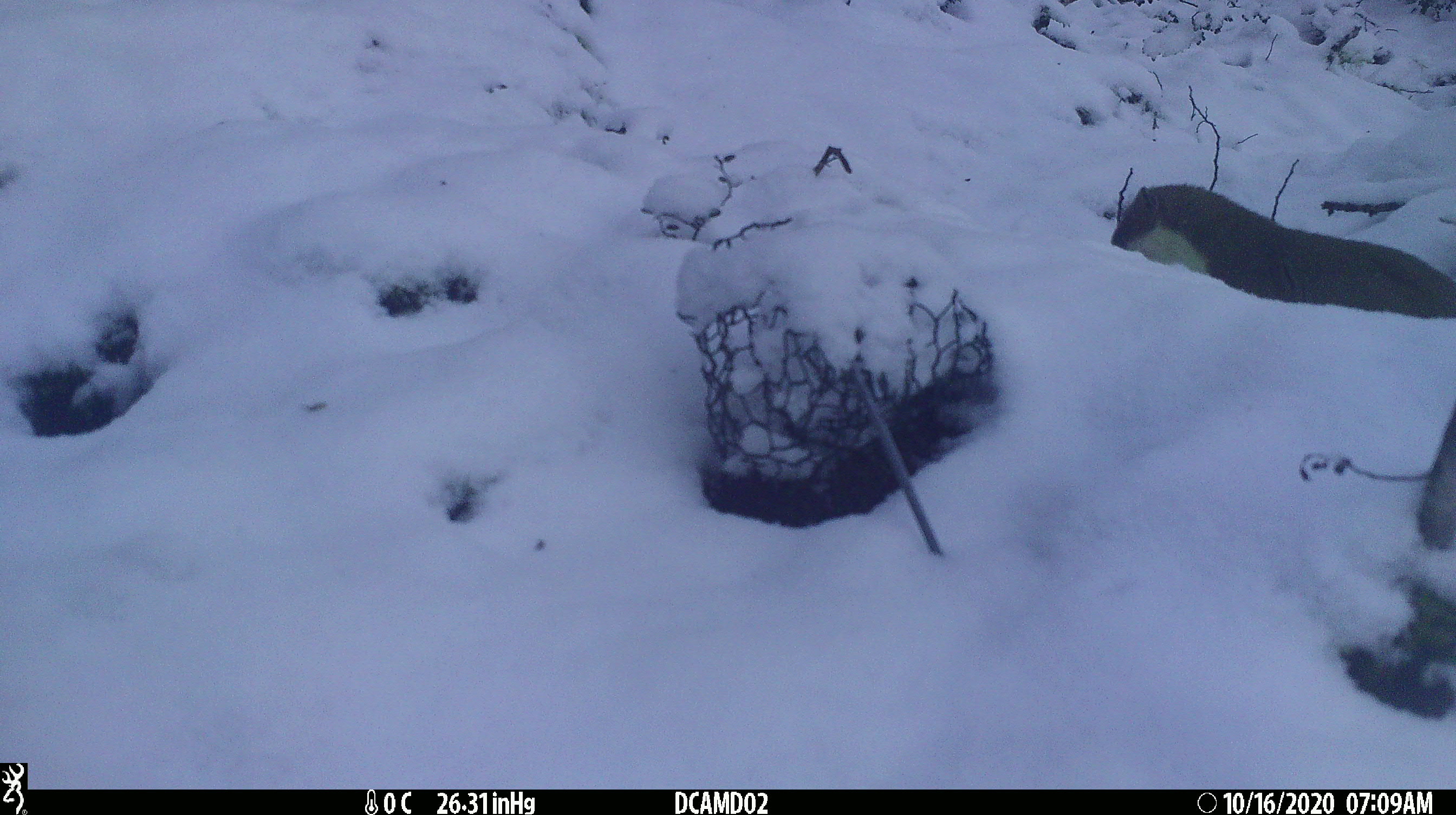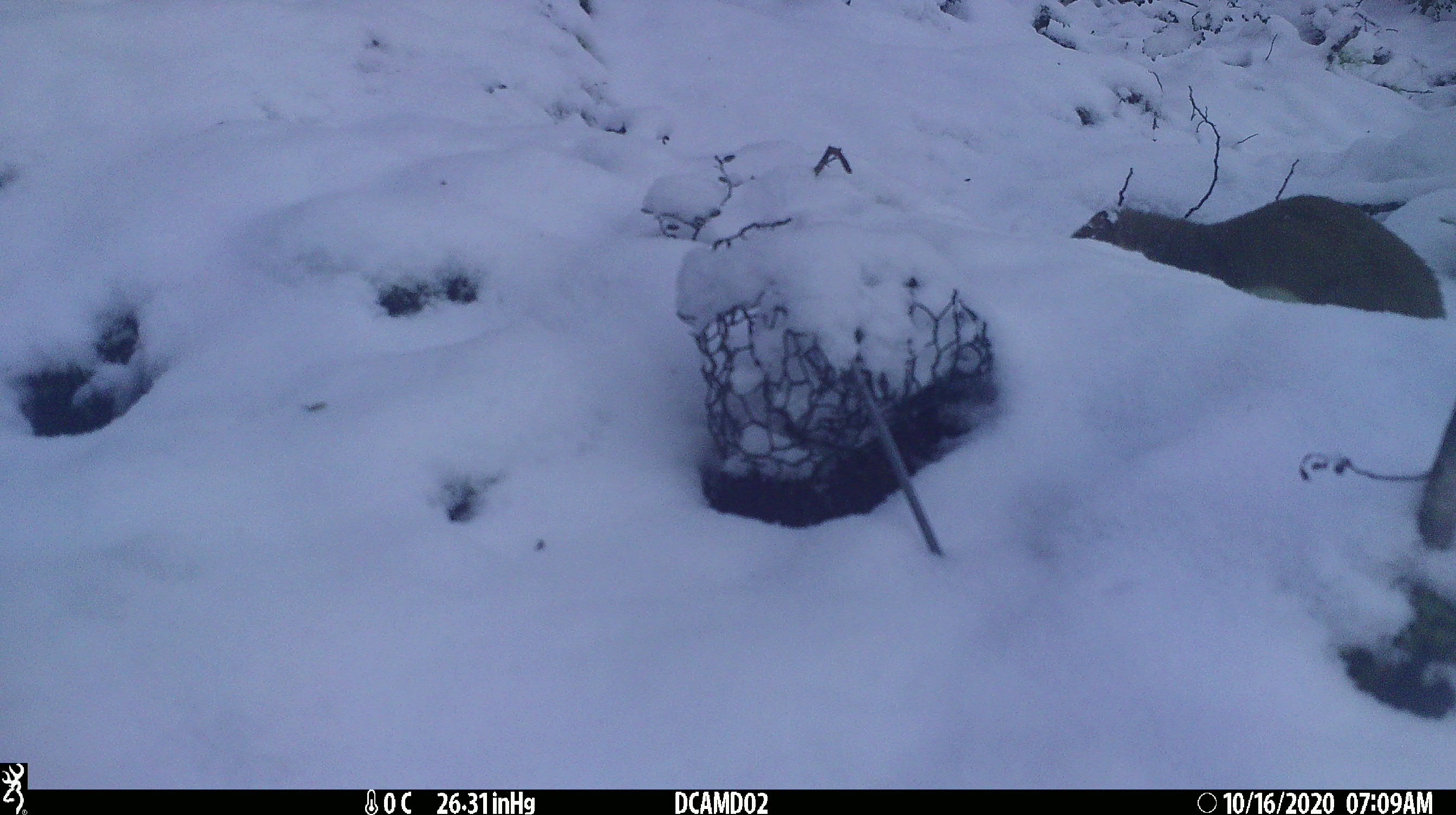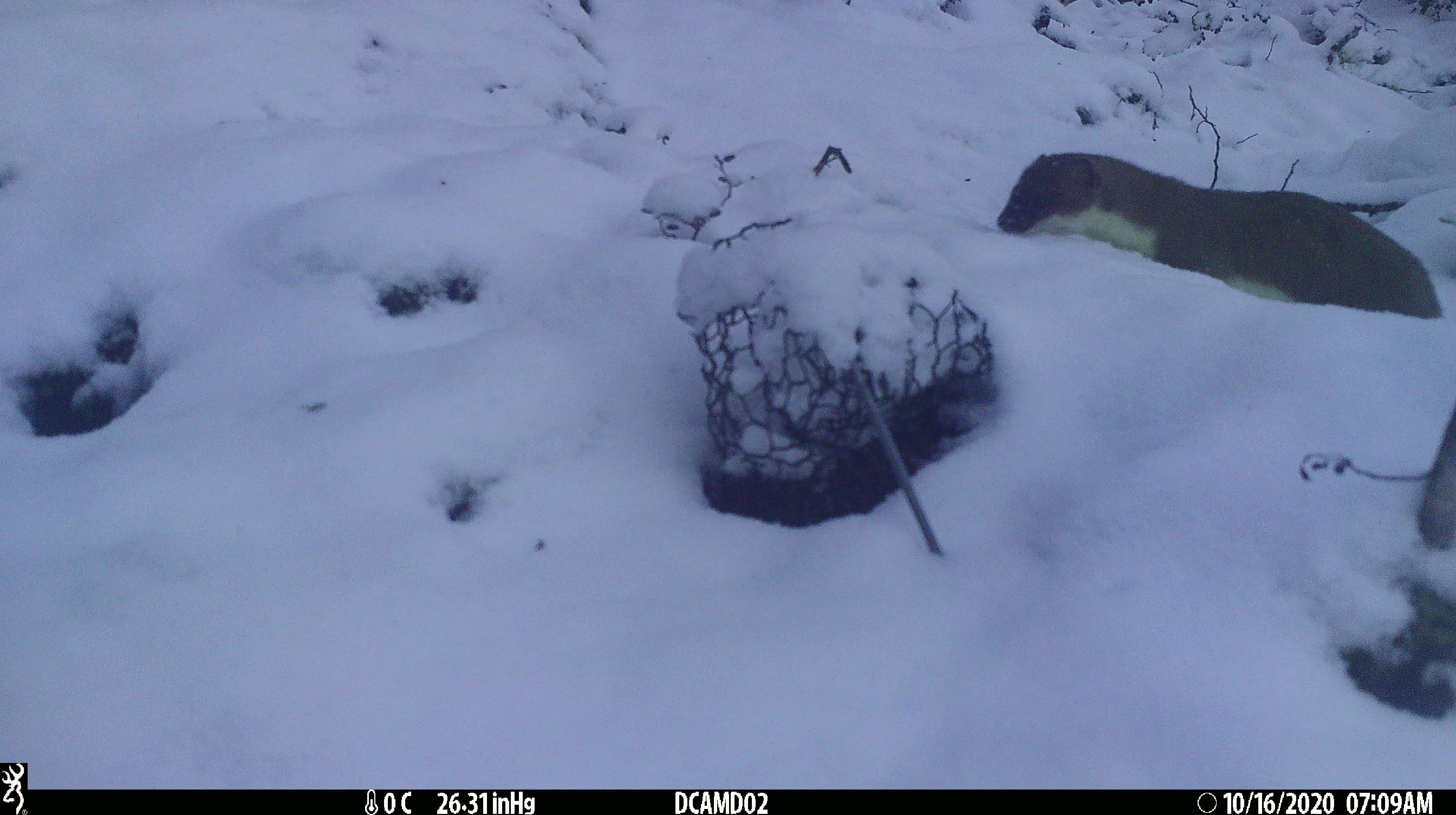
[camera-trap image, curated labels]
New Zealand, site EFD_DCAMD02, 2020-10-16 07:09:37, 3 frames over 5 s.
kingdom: Animalia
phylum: Chordata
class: Mammalia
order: Carnivora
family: Mustelidae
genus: Mustela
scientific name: Mustela erminea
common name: stoat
Stoat (Mustela erminea).